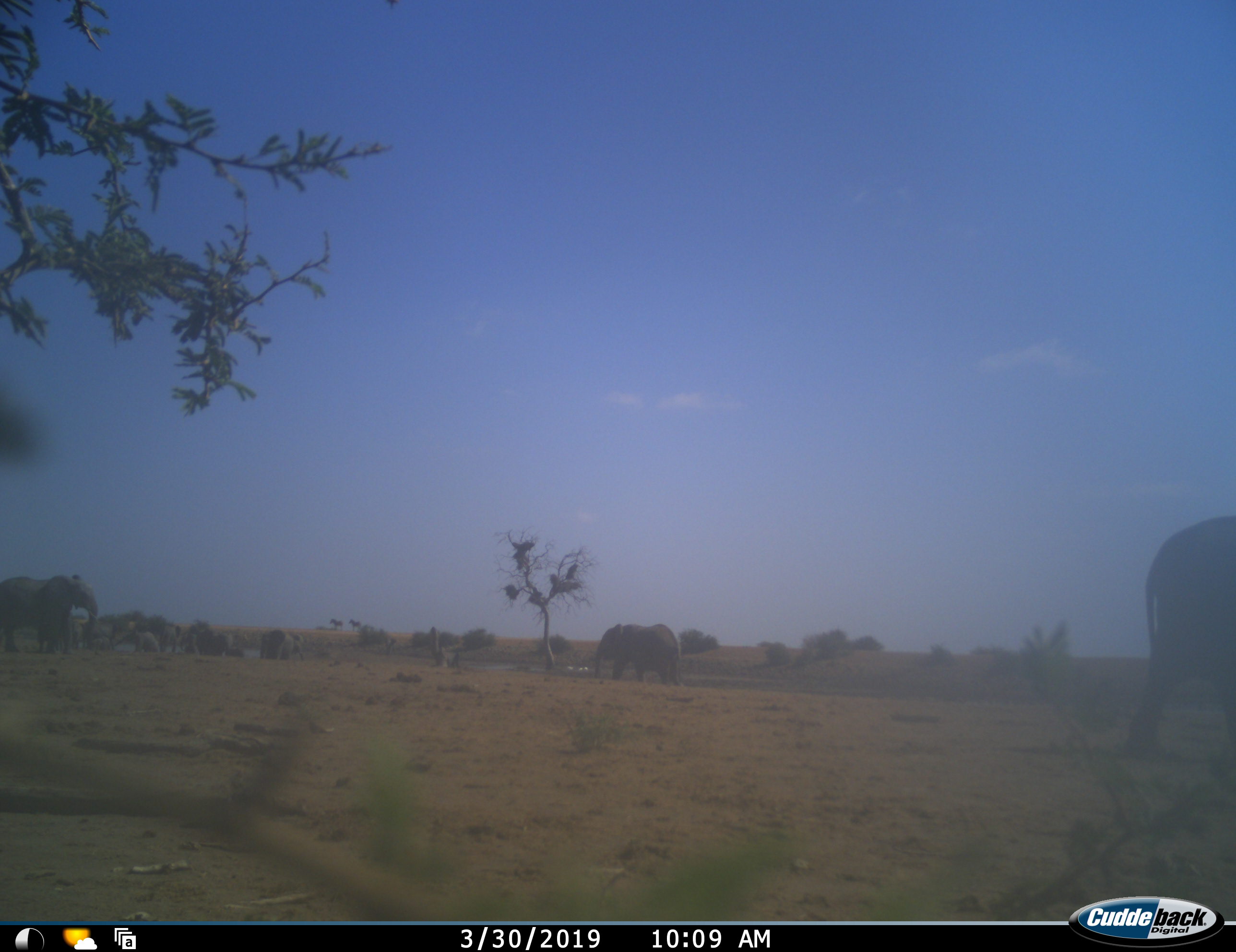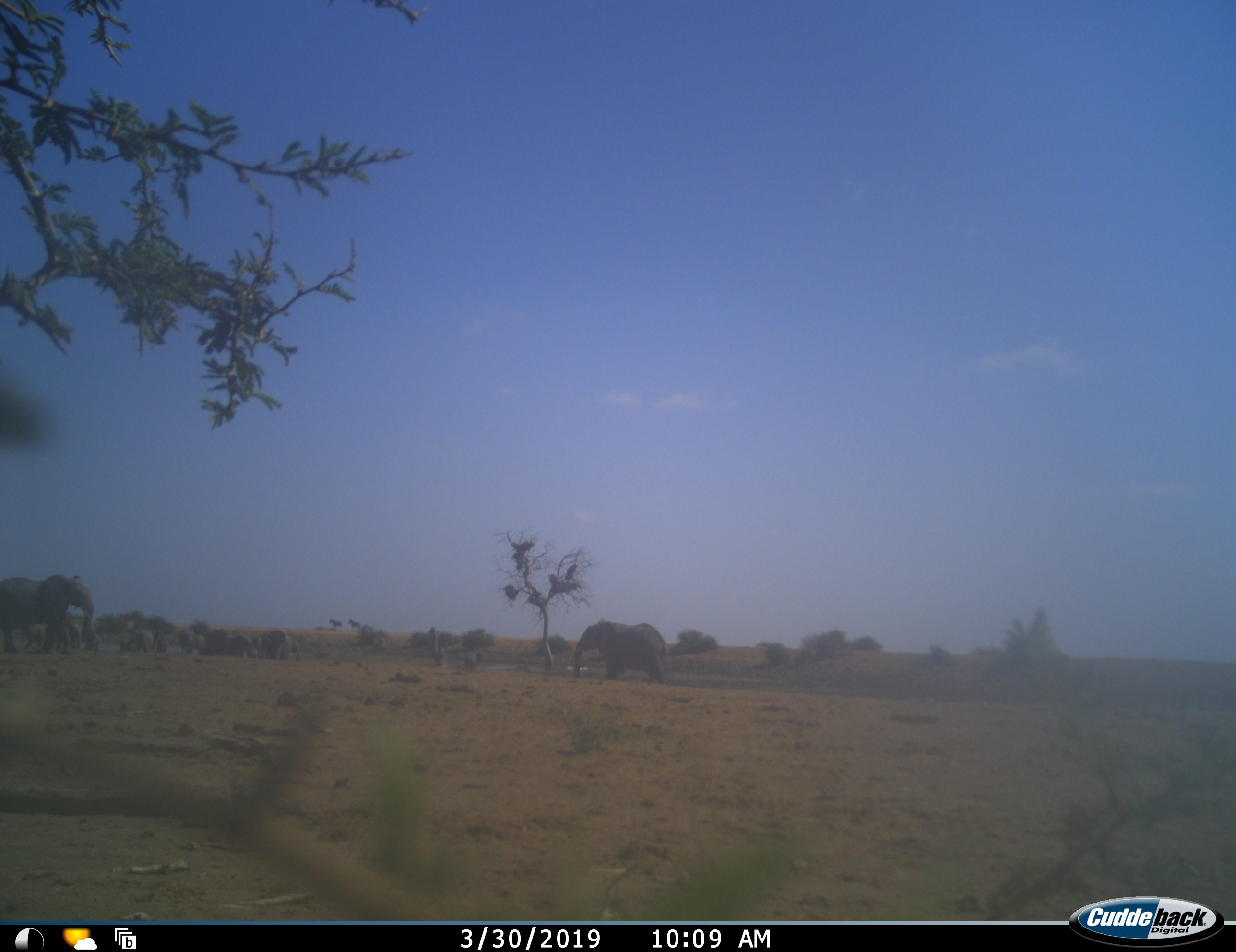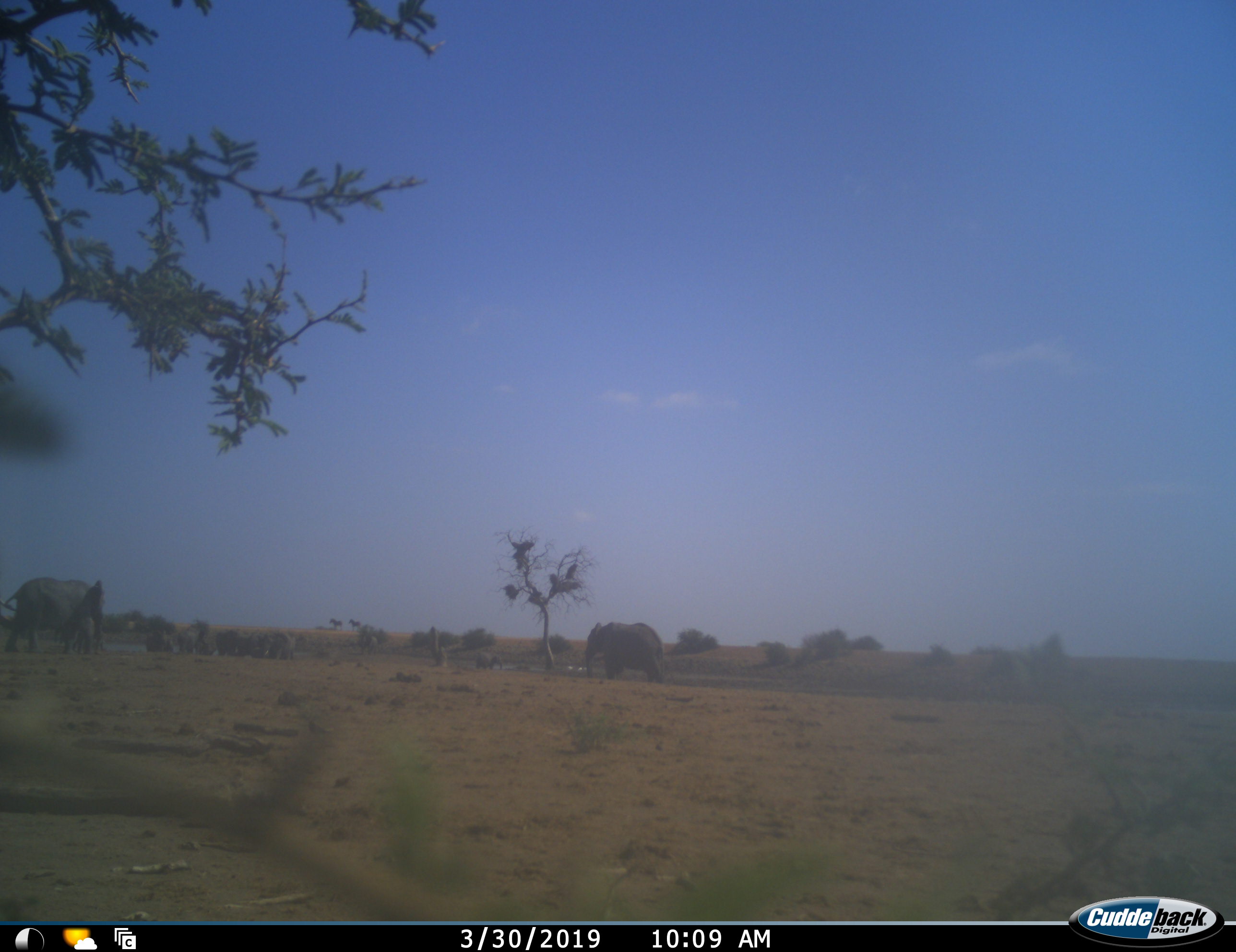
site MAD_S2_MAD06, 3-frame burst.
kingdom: Animalia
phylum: Chordata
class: Mammalia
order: Proboscidea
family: Elephantidae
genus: Loxodonta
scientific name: Loxodonta africana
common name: african bush elephant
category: elephant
Elephant (african bush elephant) (Loxodonta africana), count 11-50. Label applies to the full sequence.